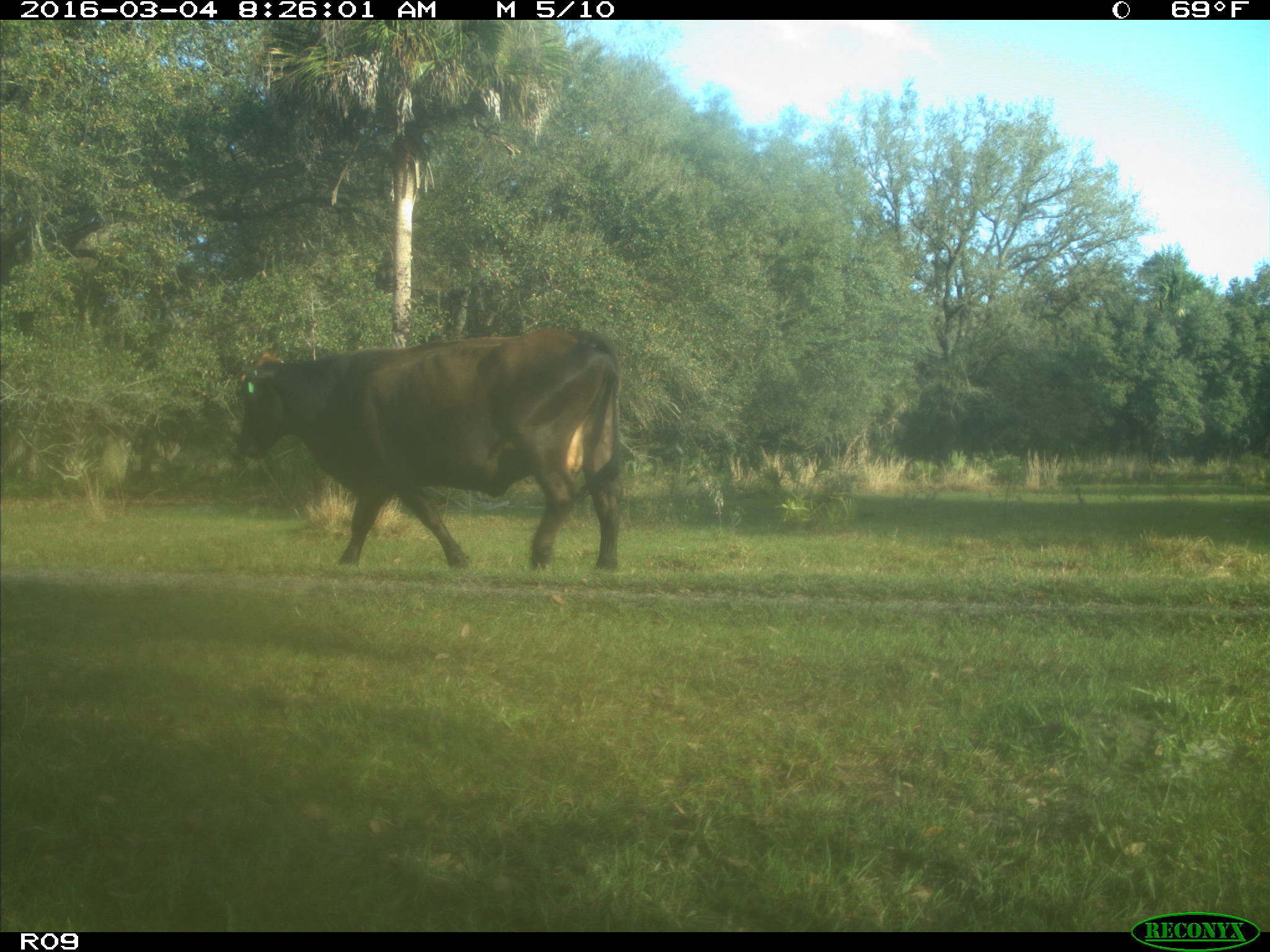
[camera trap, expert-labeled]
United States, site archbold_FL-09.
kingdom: Animalia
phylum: Chordata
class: Mammalia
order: Artiodactyla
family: Bovidae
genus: Bos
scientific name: Bos taurus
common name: domestic cow